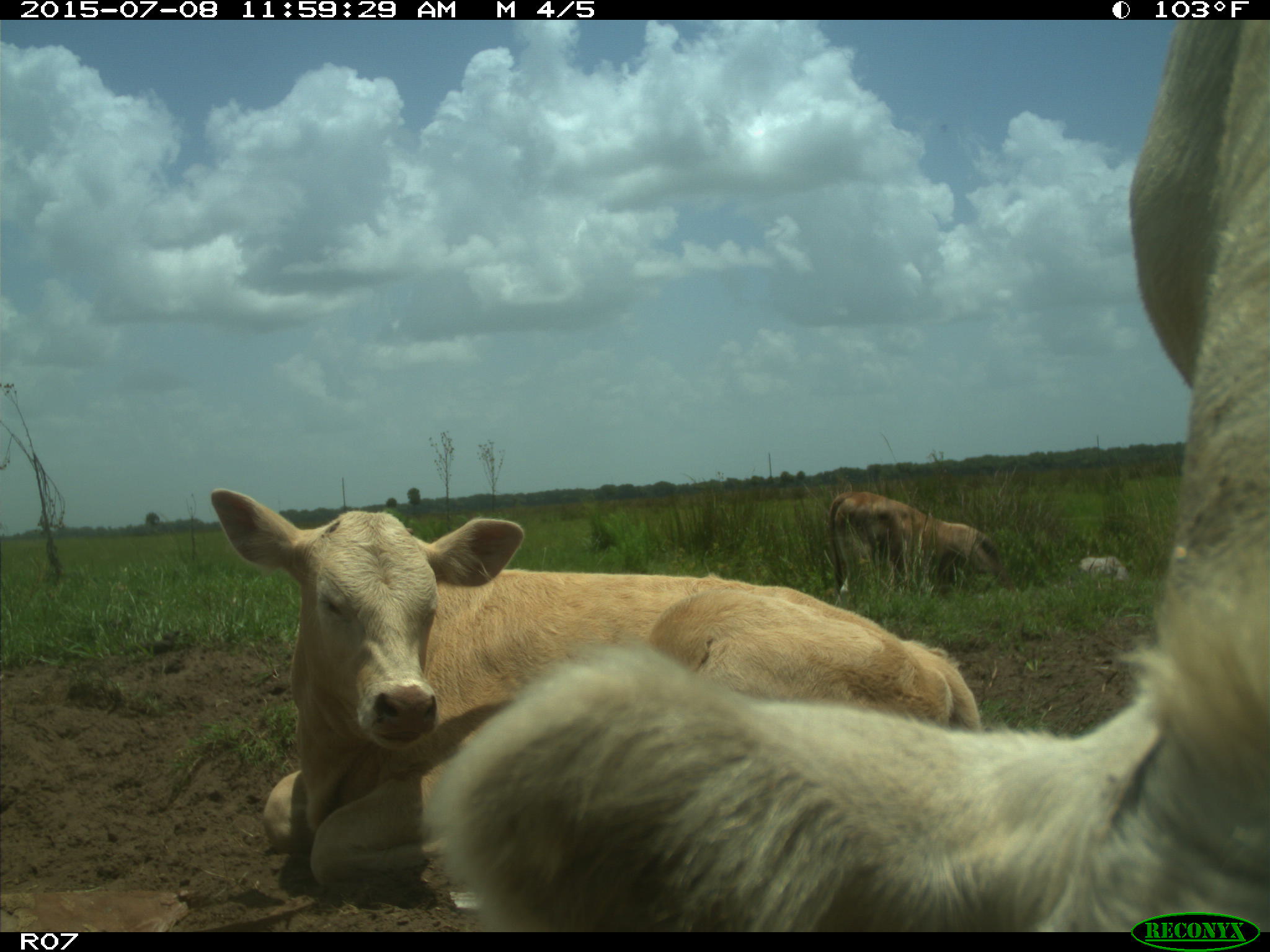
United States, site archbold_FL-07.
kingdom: Animalia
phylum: Chordata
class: Mammalia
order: Artiodactyla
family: Bovidae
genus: Bos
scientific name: Bos taurus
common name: domestic cow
Bos taurus (domestic cow).